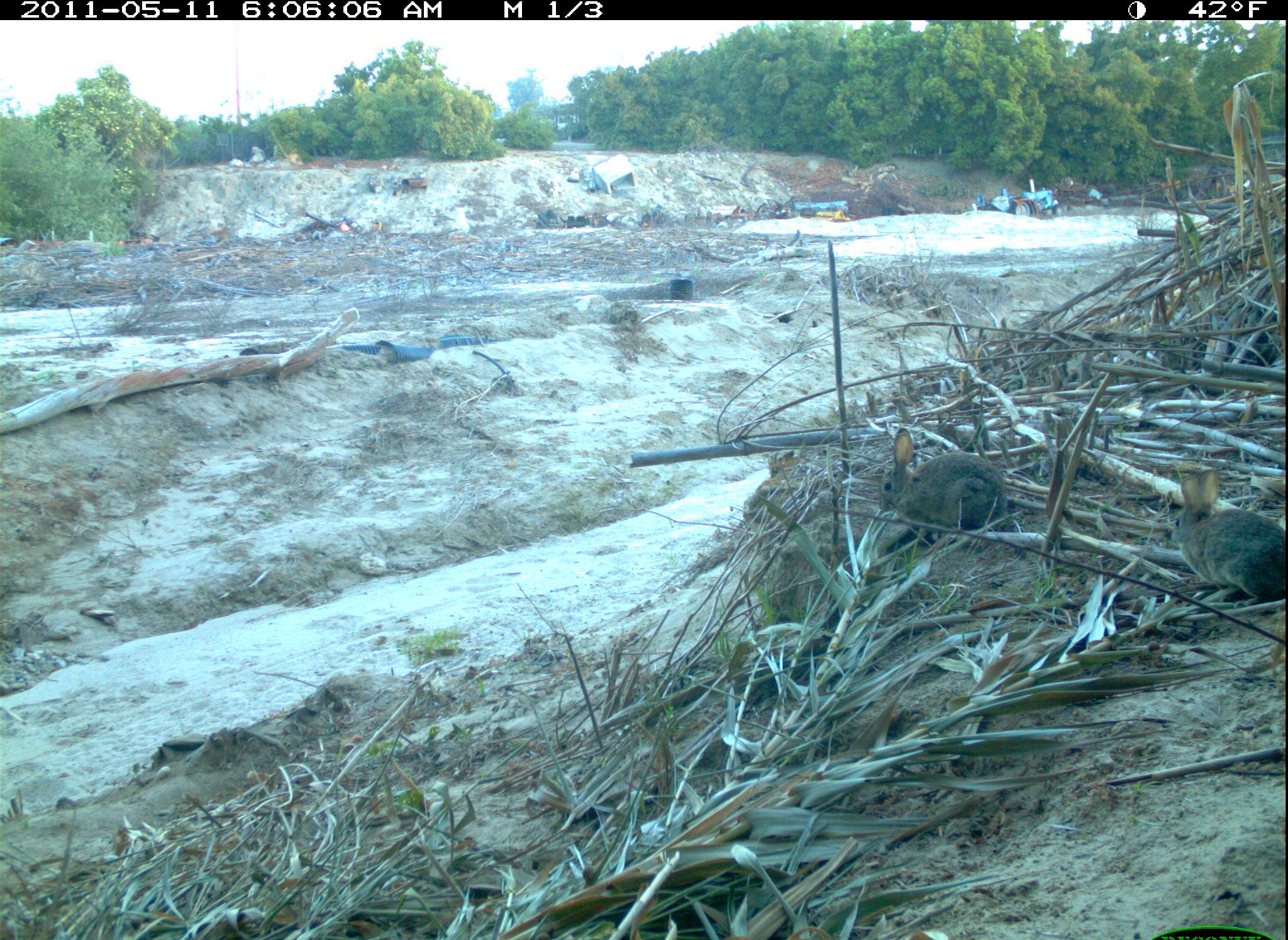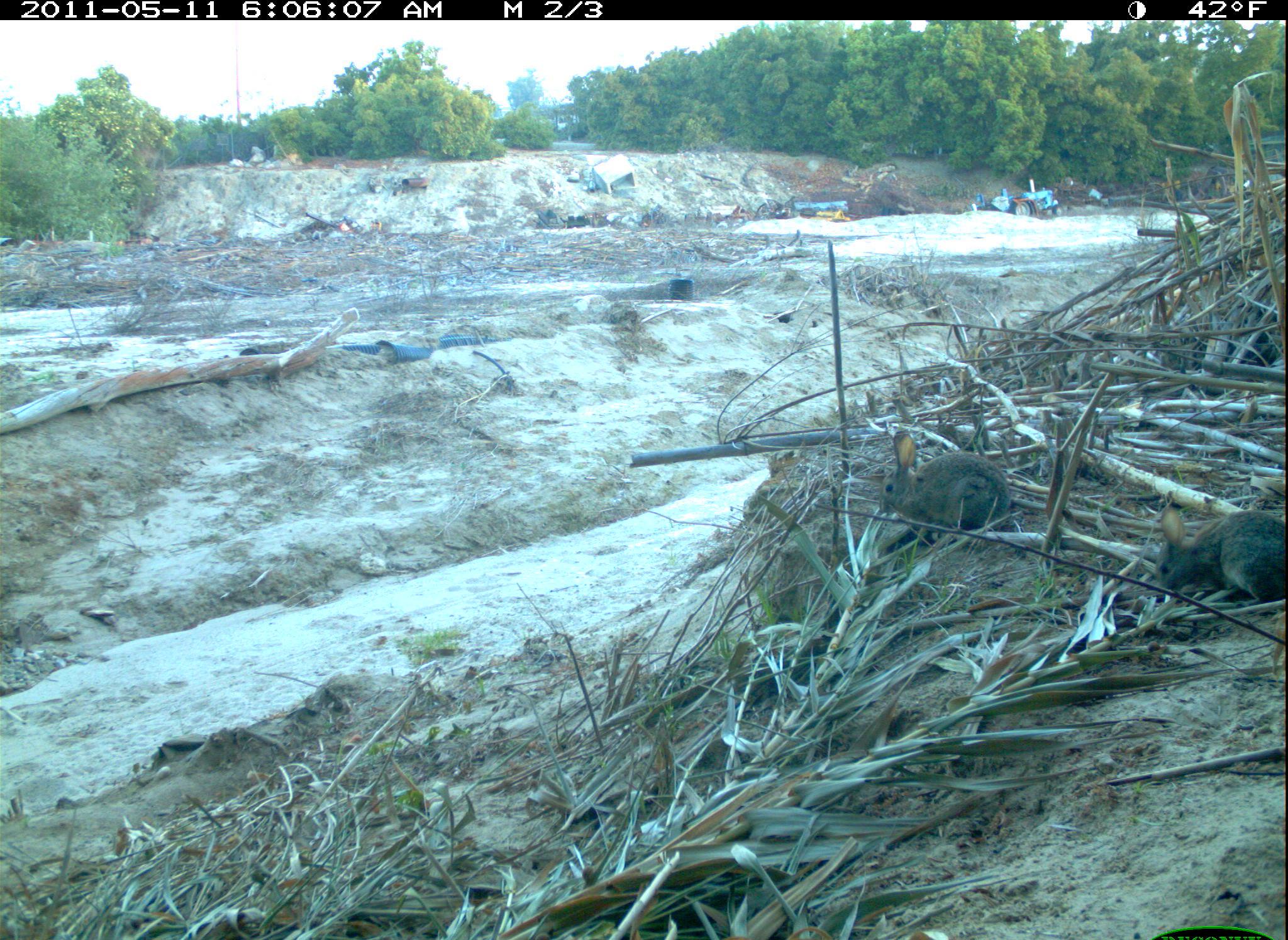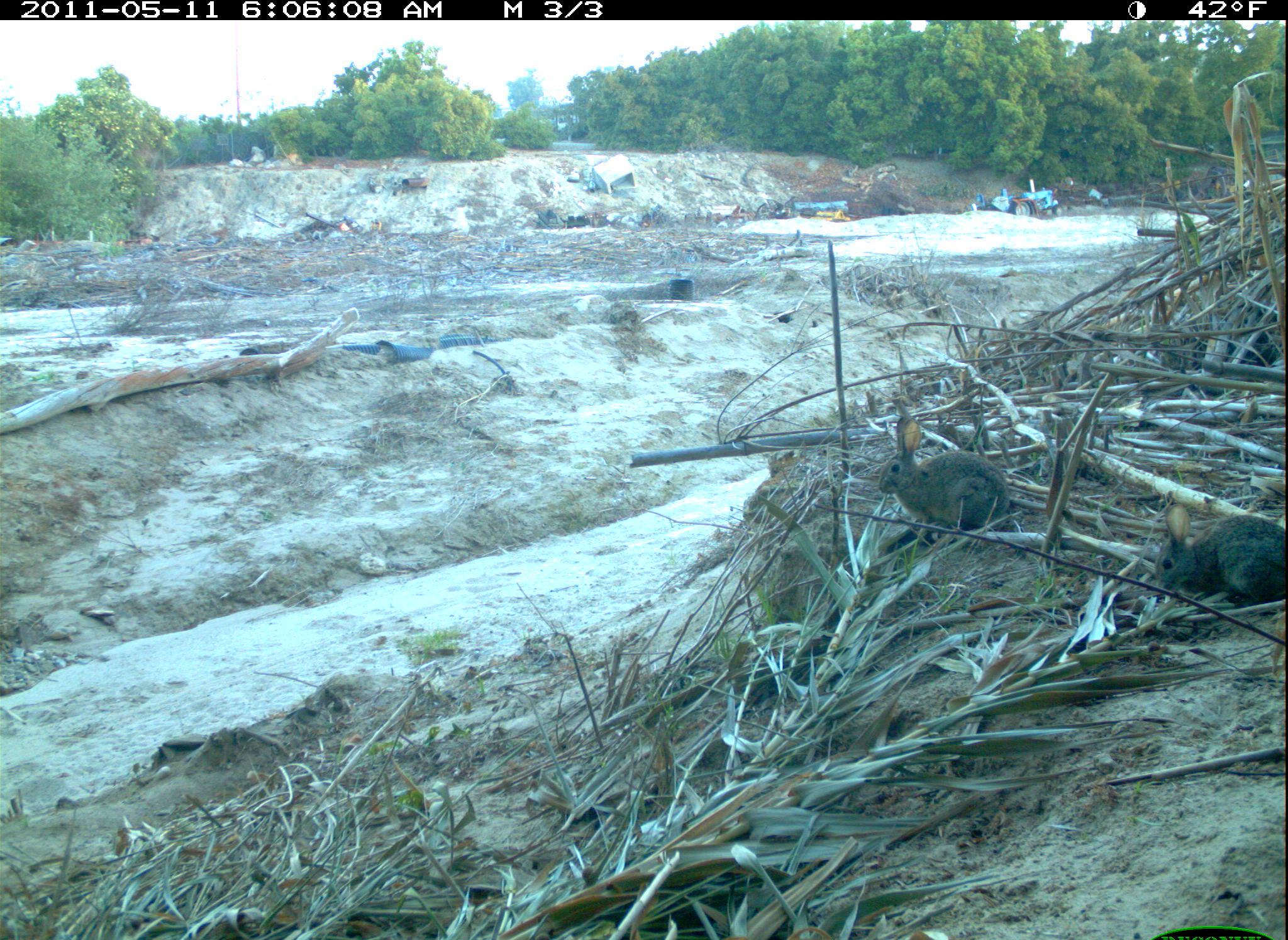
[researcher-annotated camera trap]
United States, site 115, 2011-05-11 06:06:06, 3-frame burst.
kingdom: Animalia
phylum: Chordata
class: Mammalia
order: Lagomorpha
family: Leporidae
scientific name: Leporidae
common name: rabbits and hares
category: rabbit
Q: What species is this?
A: Rabbit (rabbits and hares) (Leporidae).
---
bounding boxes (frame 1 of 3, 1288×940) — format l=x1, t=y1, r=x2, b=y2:
rabbit: l=1164, t=459, r=1286, b=604; l=873, t=425, r=1011, b=548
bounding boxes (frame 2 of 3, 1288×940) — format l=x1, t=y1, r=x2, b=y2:
rabbit: l=858, t=425, r=1018, b=551; l=1141, t=493, r=1285, b=628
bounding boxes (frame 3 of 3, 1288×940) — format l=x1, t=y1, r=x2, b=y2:
rabbit: l=871, t=404, r=1026, b=548; l=1143, t=494, r=1286, b=615